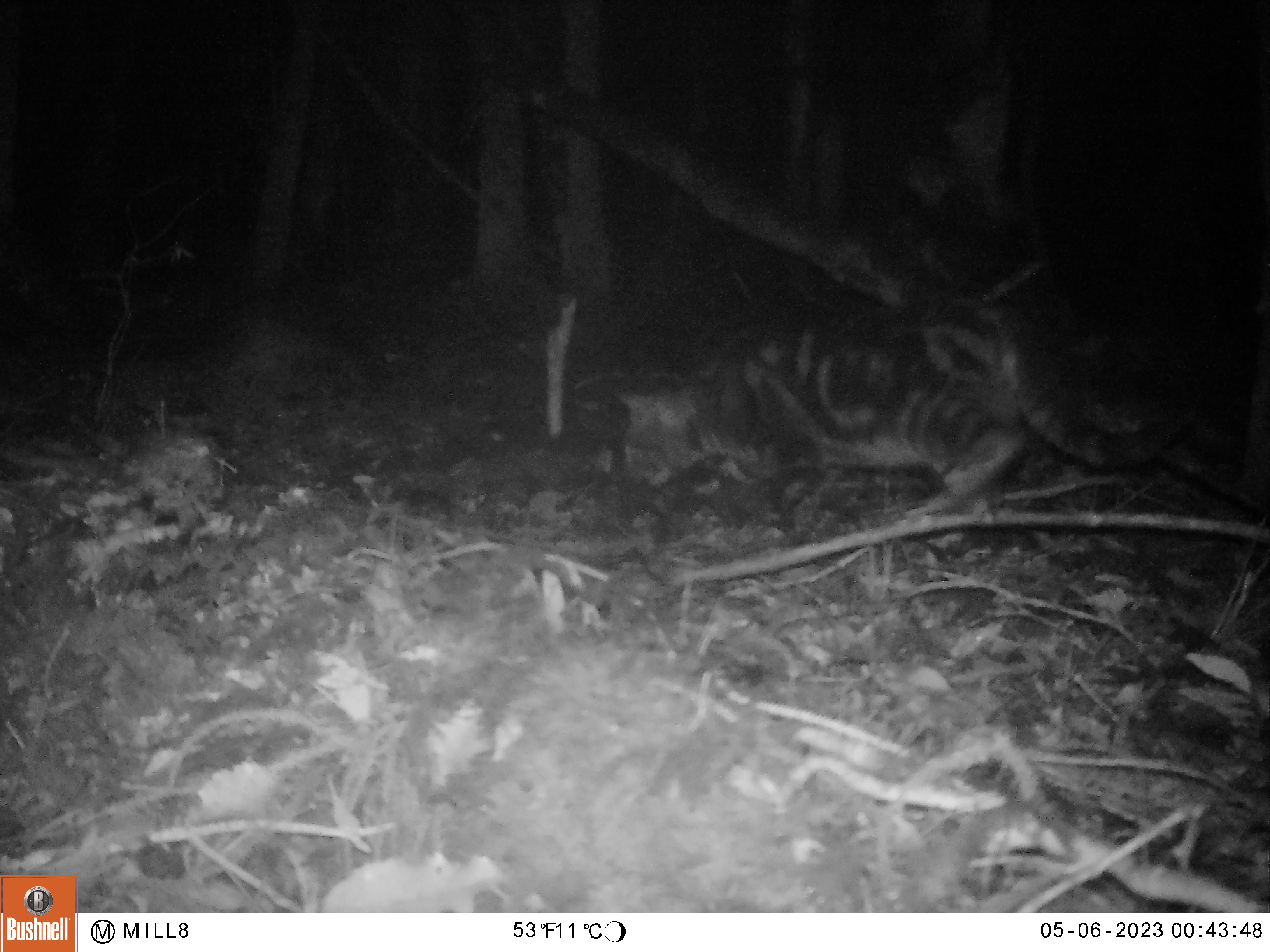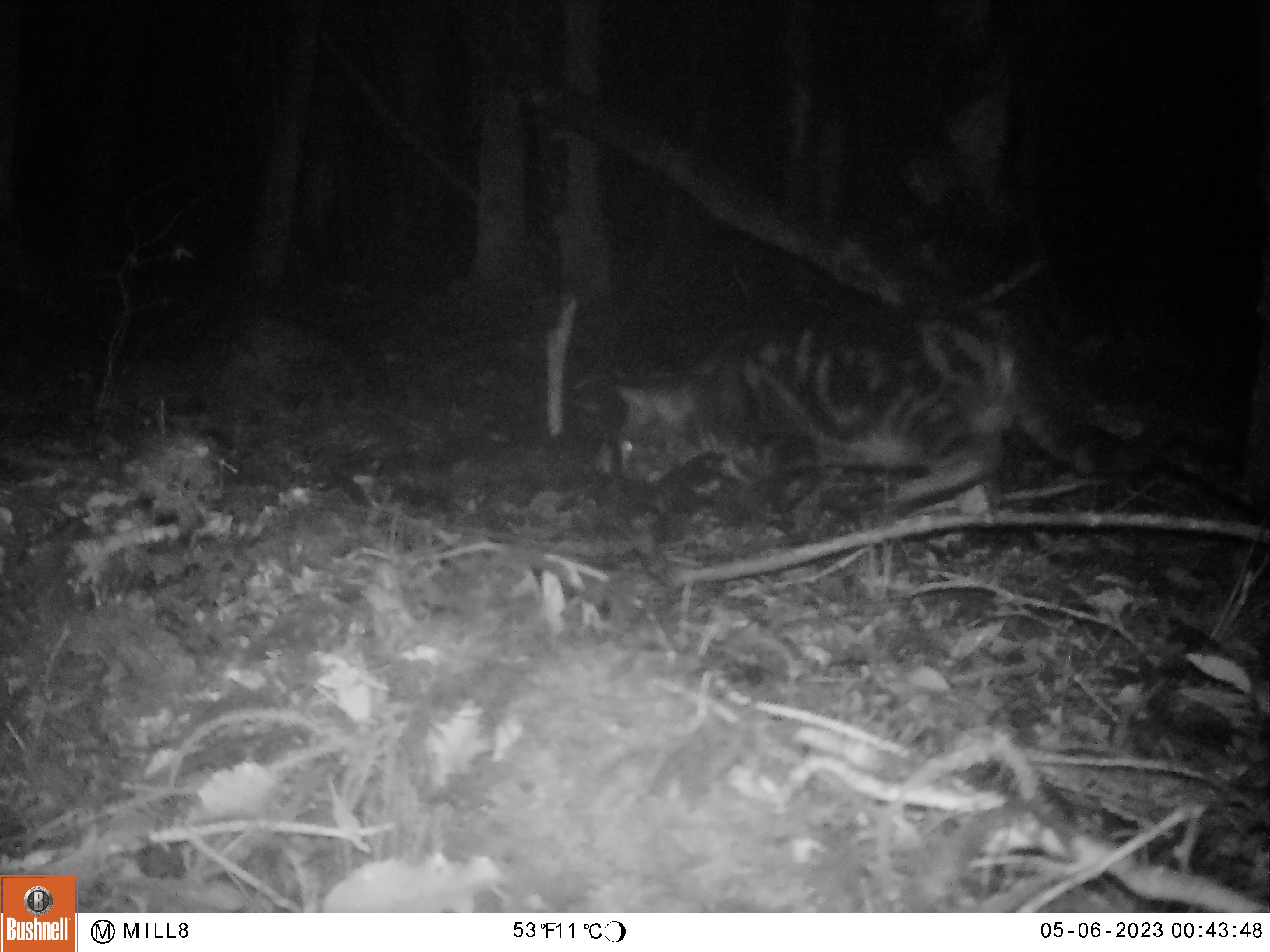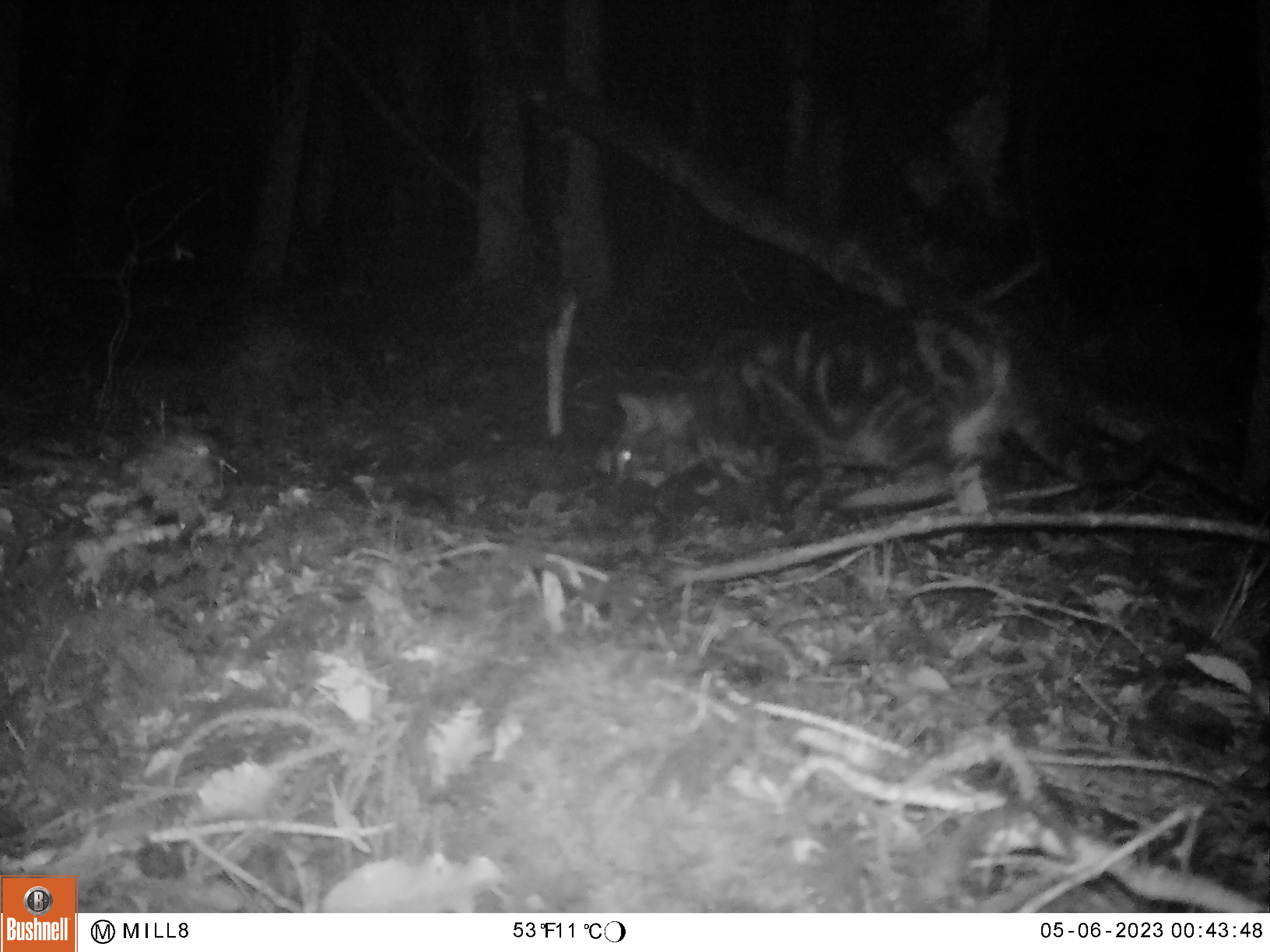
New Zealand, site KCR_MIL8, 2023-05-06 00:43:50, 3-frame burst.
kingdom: Animalia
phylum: Chordata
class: Mammalia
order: Carnivora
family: Felidae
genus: Felis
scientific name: Felis catus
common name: domestic cat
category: cat